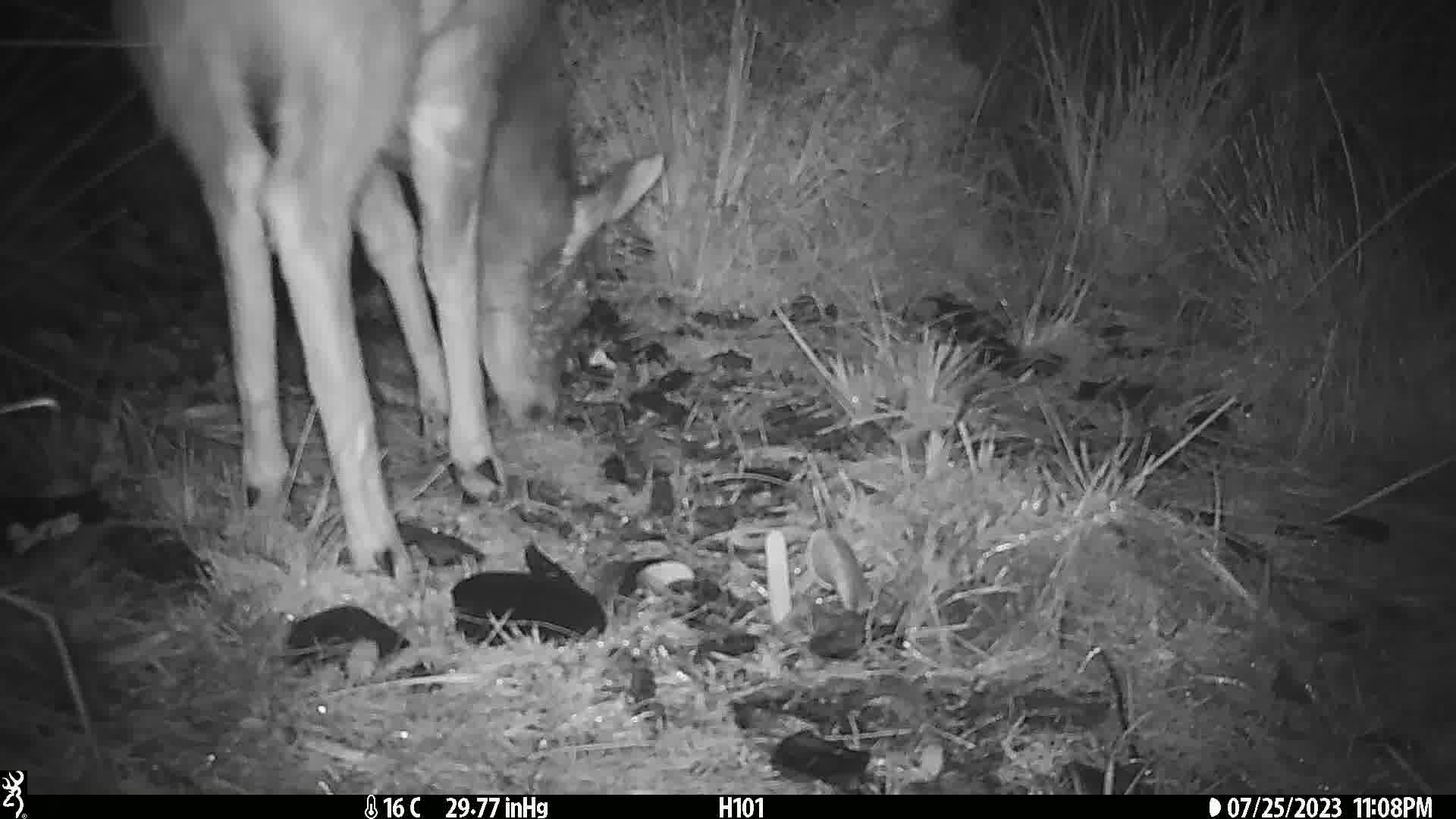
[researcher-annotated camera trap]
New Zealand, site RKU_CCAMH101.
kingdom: Animalia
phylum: Chordata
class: Mammalia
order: Artiodactyla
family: Cervidae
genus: Odocoileus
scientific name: Odocoileus virginianus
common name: white-tailed deer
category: white tailed deer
White tailed deer (white-tailed deer) (Odocoileus virginianus).